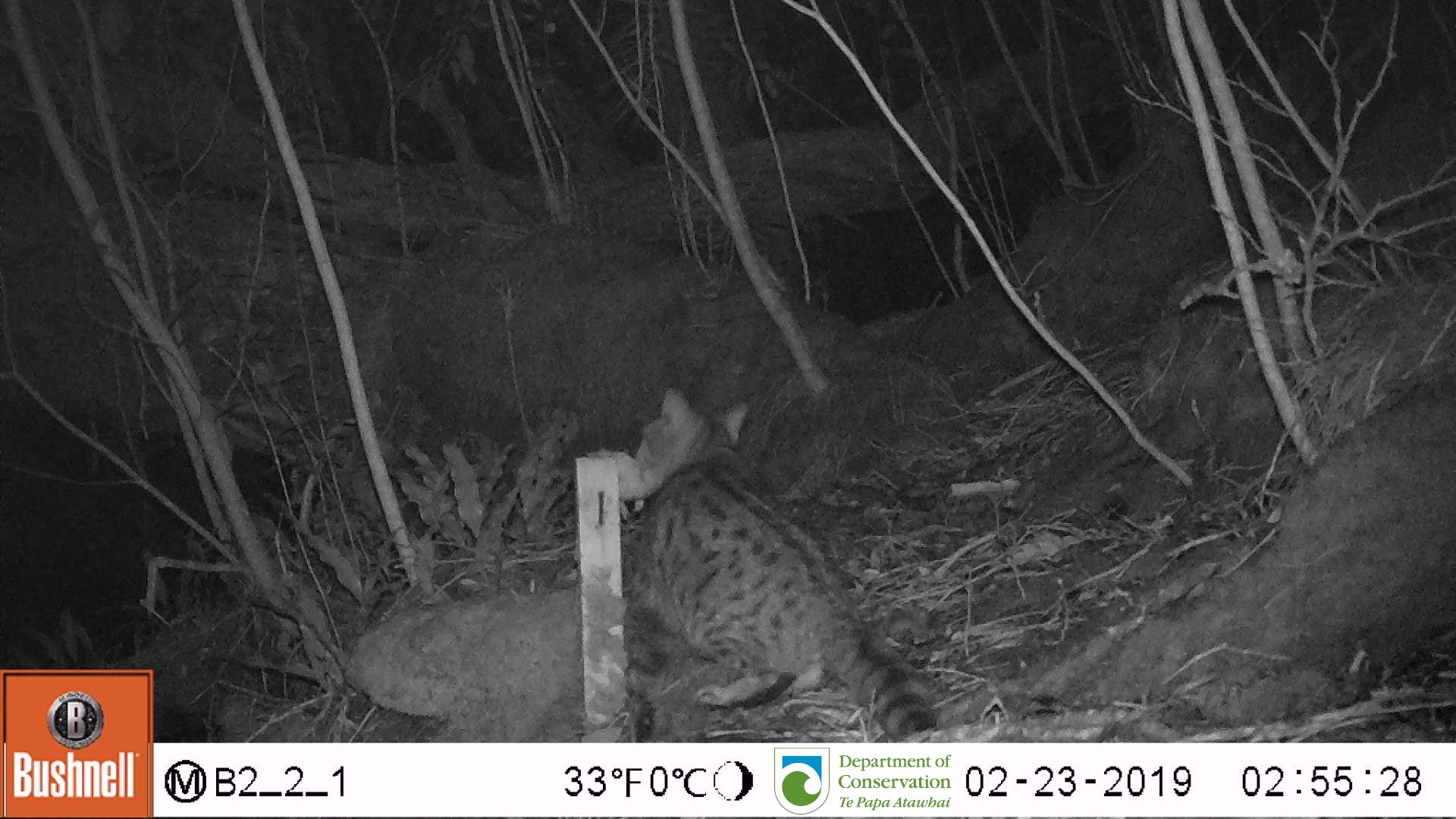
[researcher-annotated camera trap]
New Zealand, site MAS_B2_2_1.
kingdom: Animalia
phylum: Chordata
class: Mammalia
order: Carnivora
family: Felidae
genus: Felis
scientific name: Felis catus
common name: domestic cat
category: cat